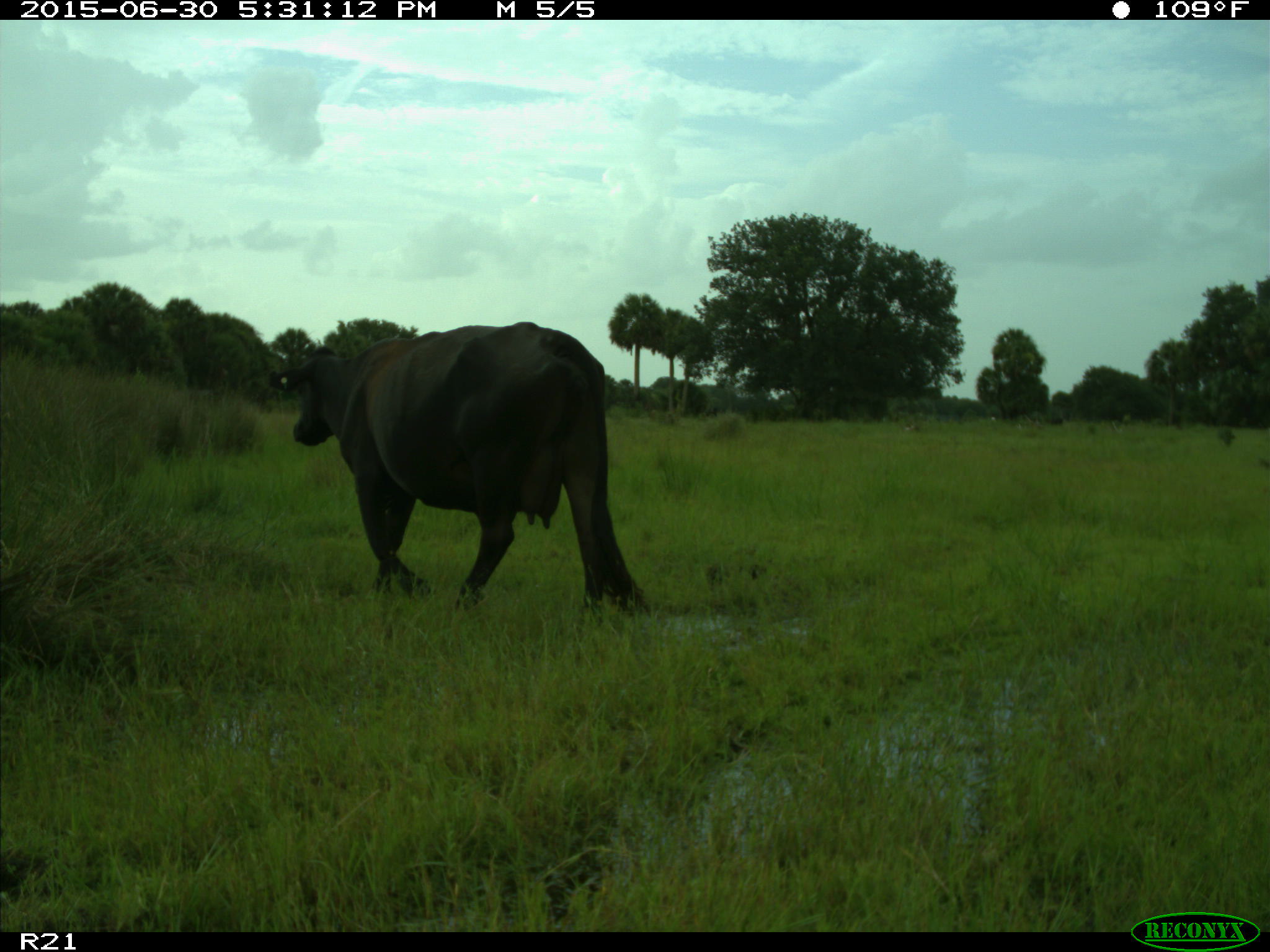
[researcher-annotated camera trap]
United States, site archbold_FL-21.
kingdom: Animalia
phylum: Chordata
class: Mammalia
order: Artiodactyla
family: Bovidae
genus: Bos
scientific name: Bos taurus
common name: domestic cow